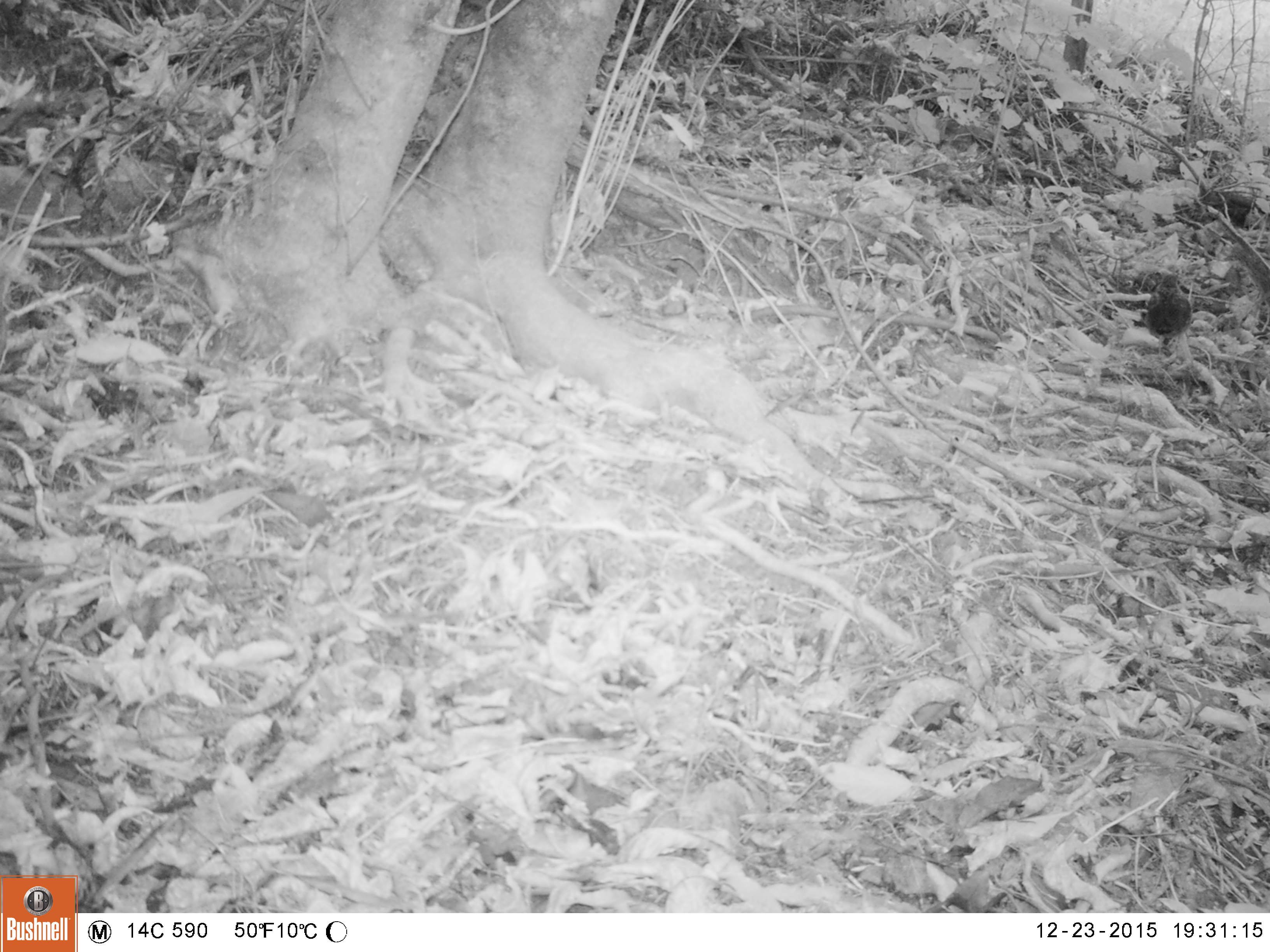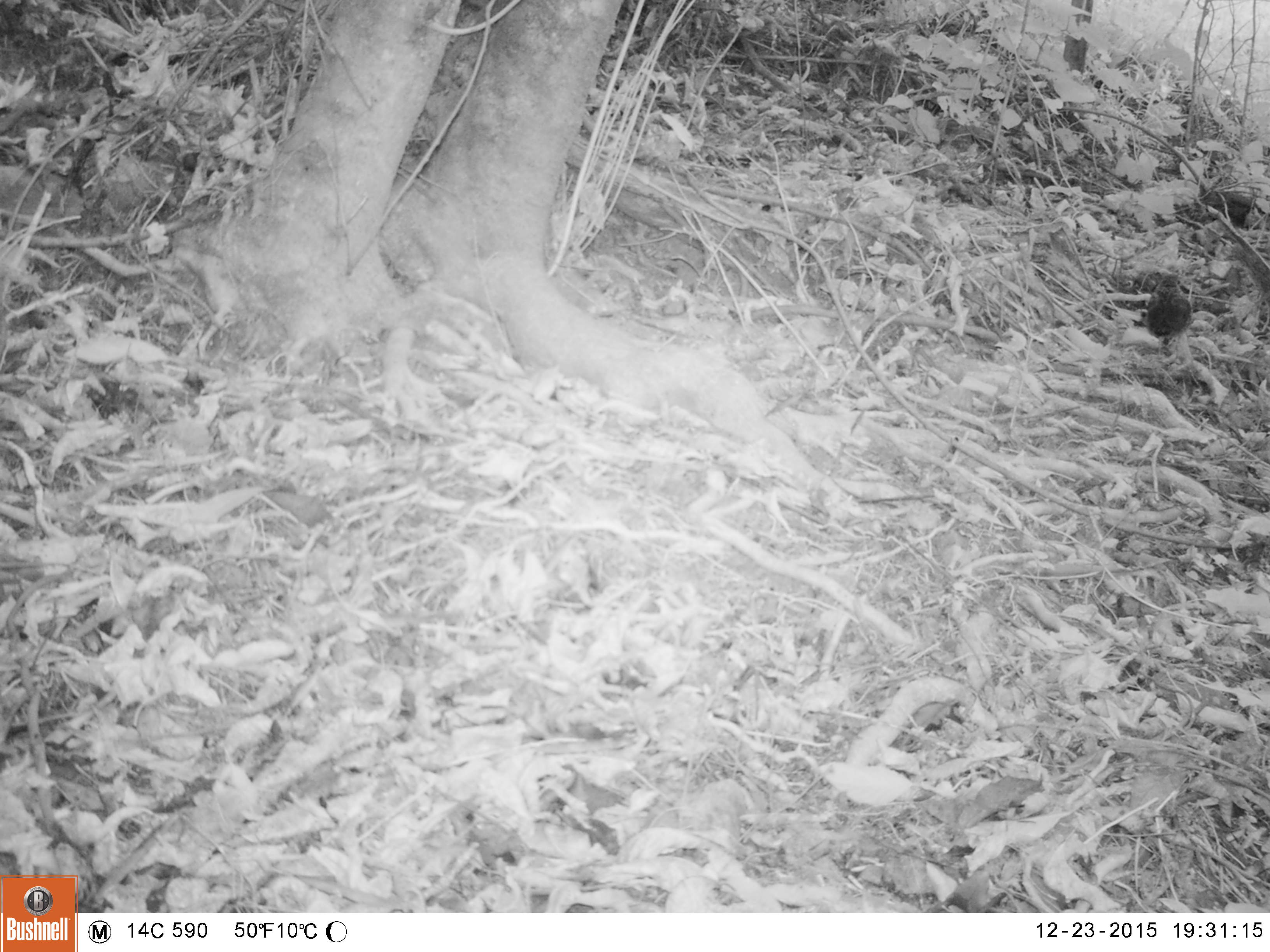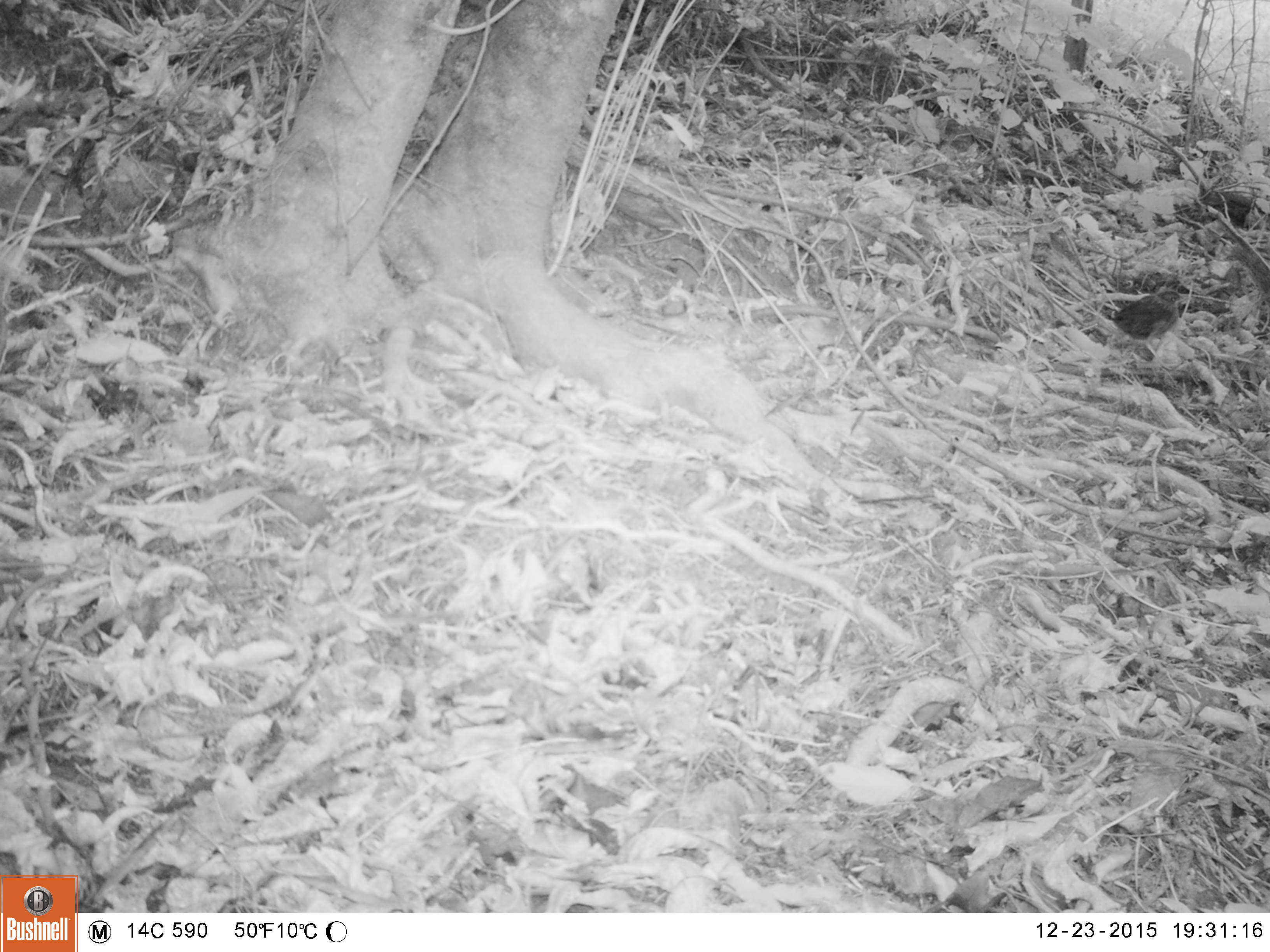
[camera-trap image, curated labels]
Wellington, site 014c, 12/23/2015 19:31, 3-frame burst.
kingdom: Animalia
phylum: Chordata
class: Aves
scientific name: Aves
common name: bird